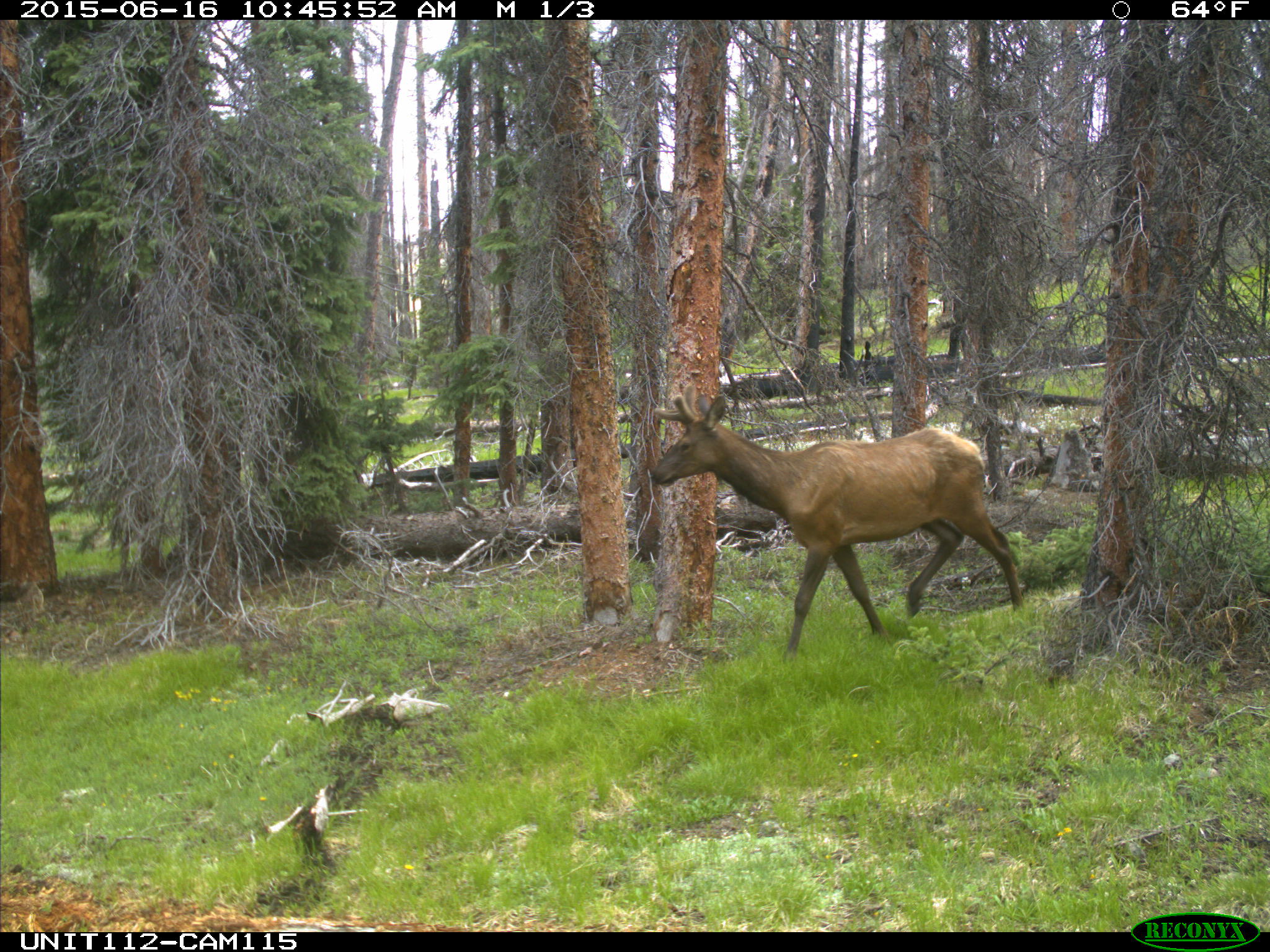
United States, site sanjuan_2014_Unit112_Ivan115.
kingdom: Animalia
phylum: Chordata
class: Mammalia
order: Artiodactyla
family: Cervidae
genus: Cervus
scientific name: Cervus elaphus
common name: red deer